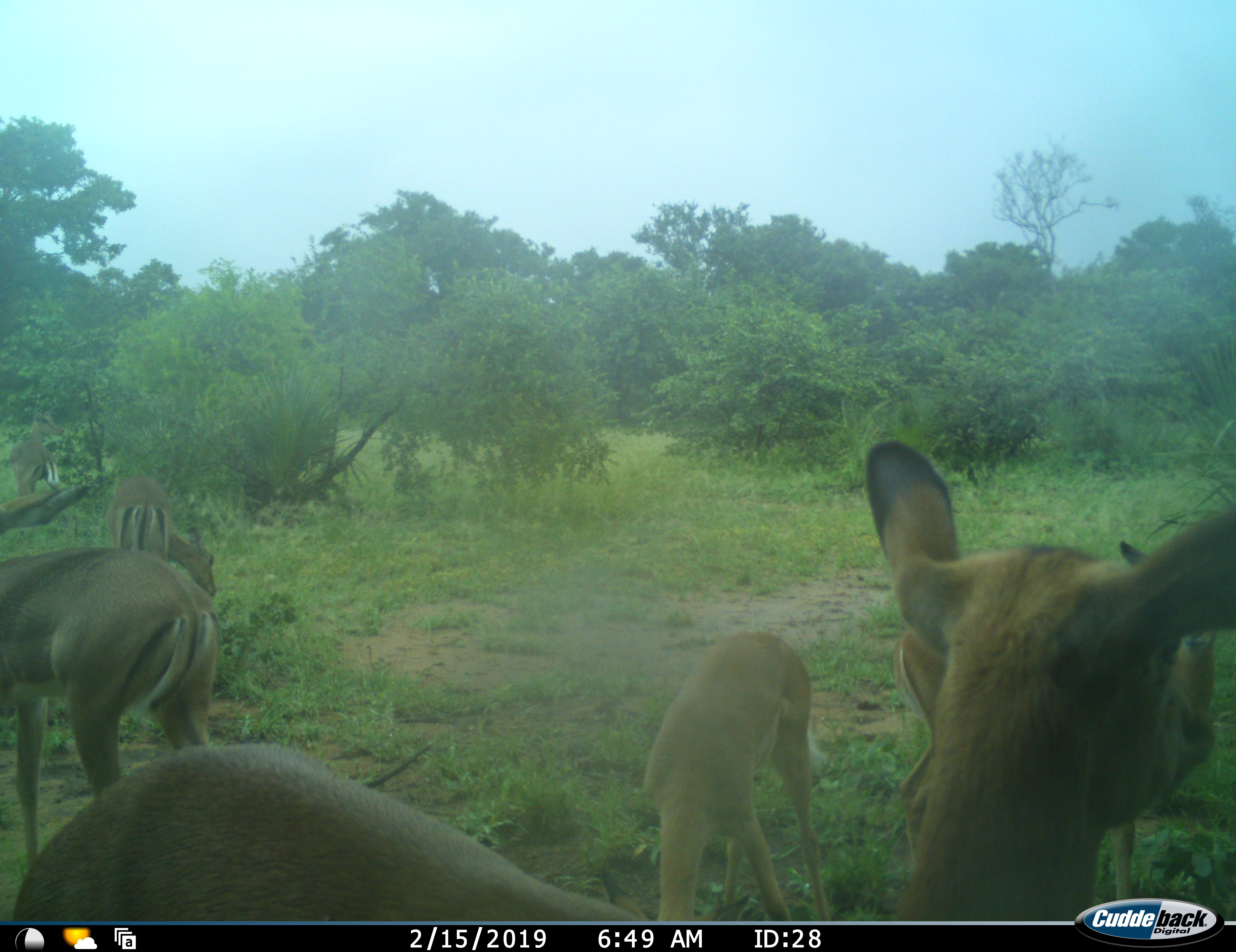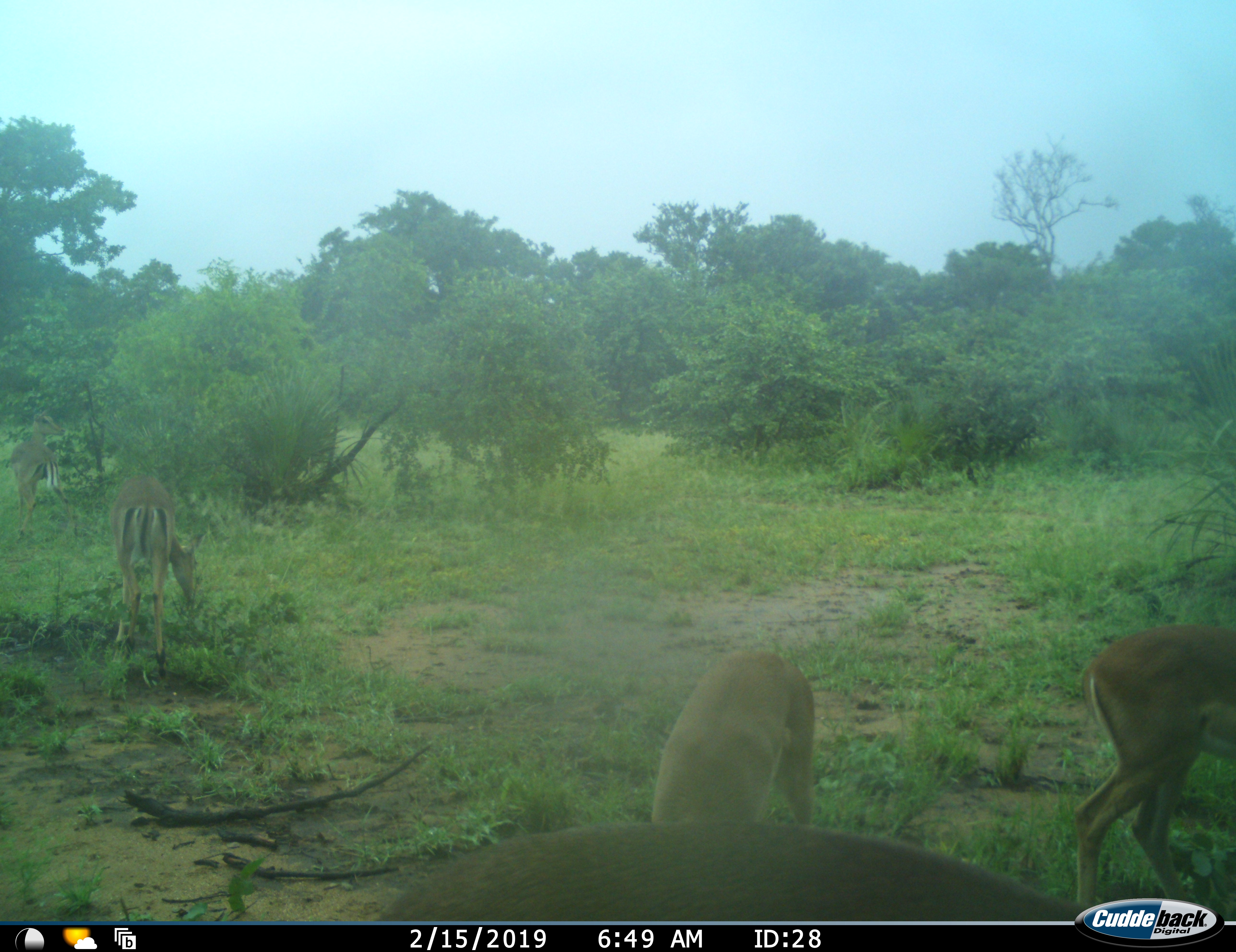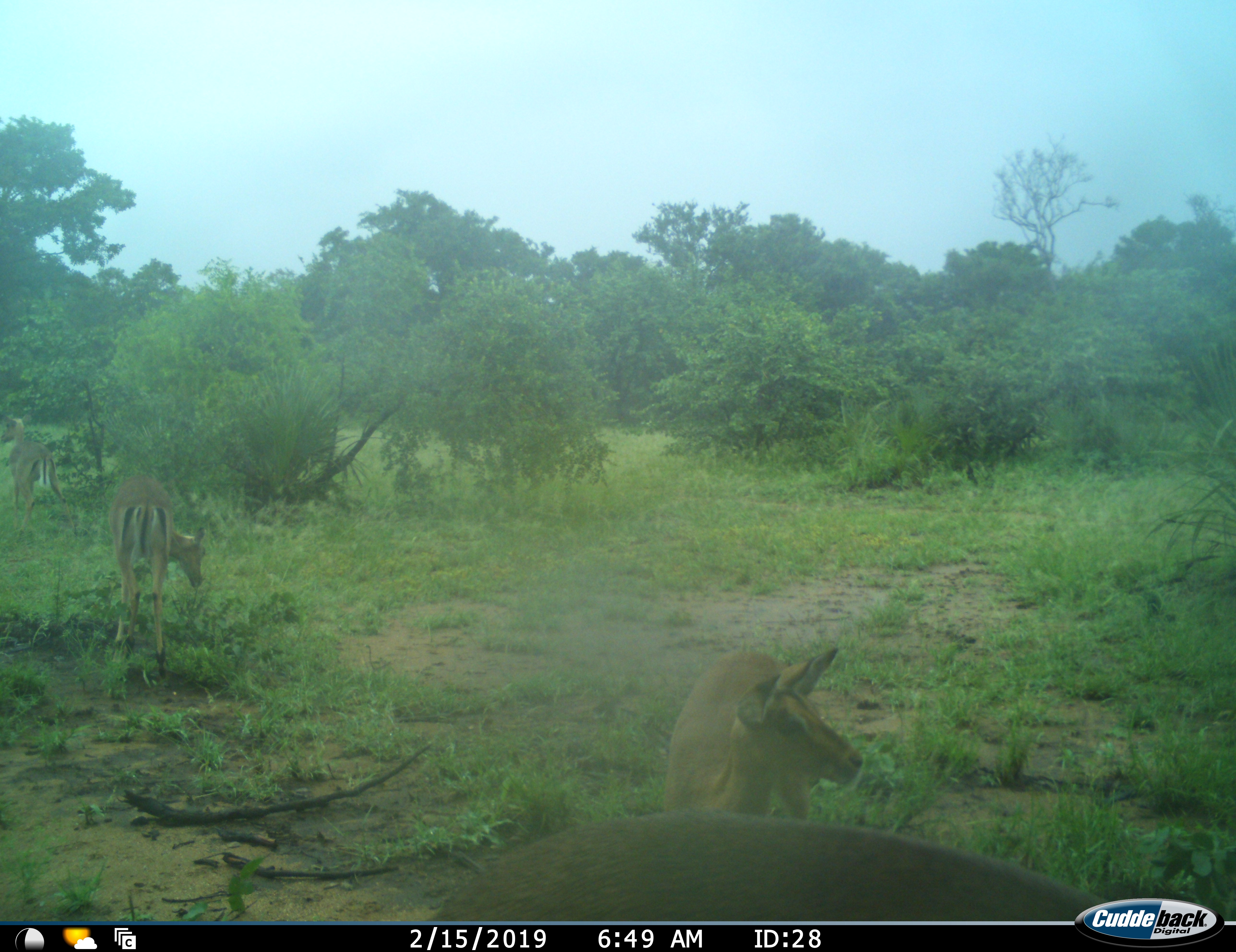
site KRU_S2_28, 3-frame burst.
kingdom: Animalia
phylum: Chordata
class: Mammalia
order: Artiodactyla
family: Bovidae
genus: Aepyceros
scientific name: Aepyceros melampus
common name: impala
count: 6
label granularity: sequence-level